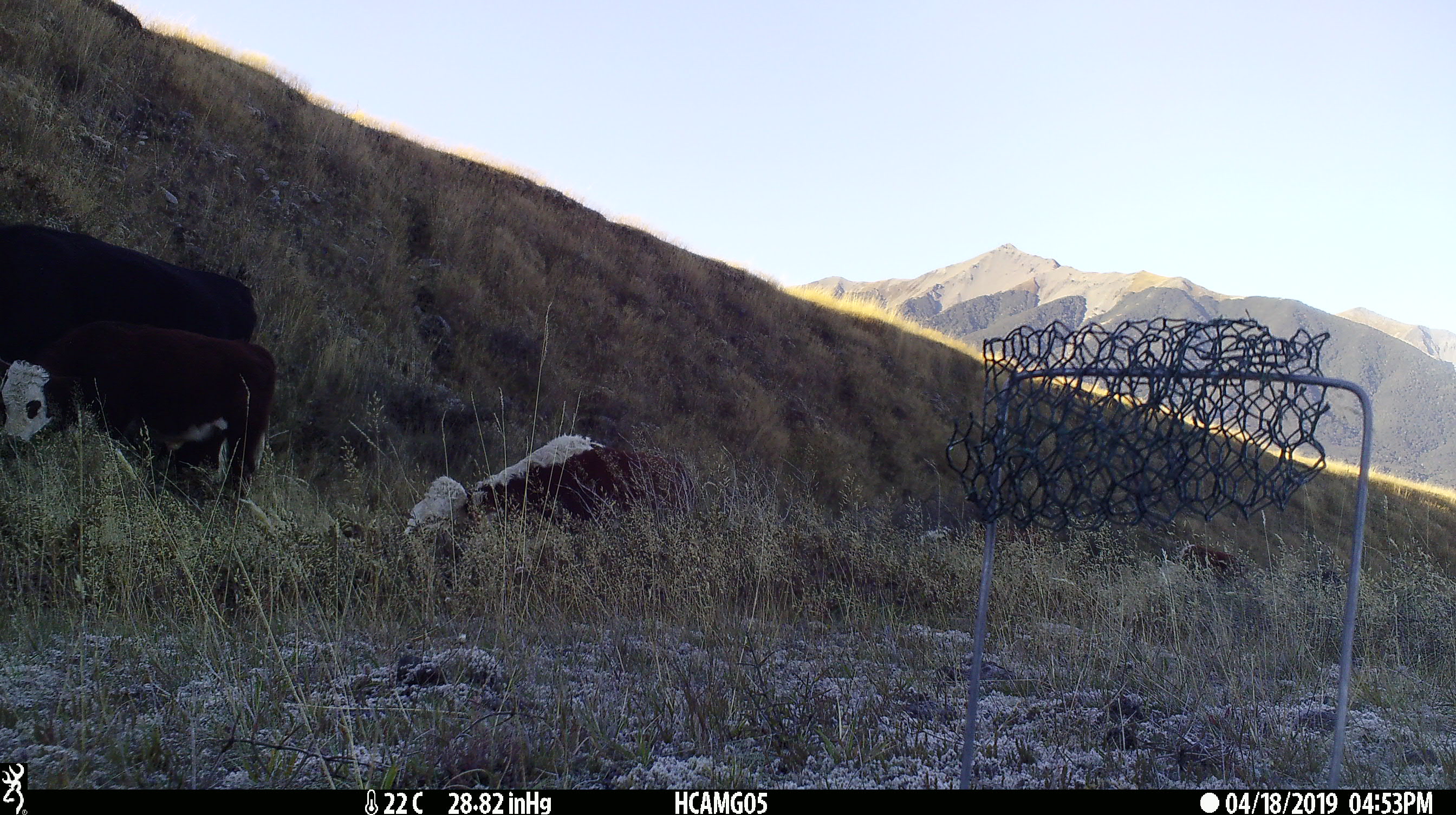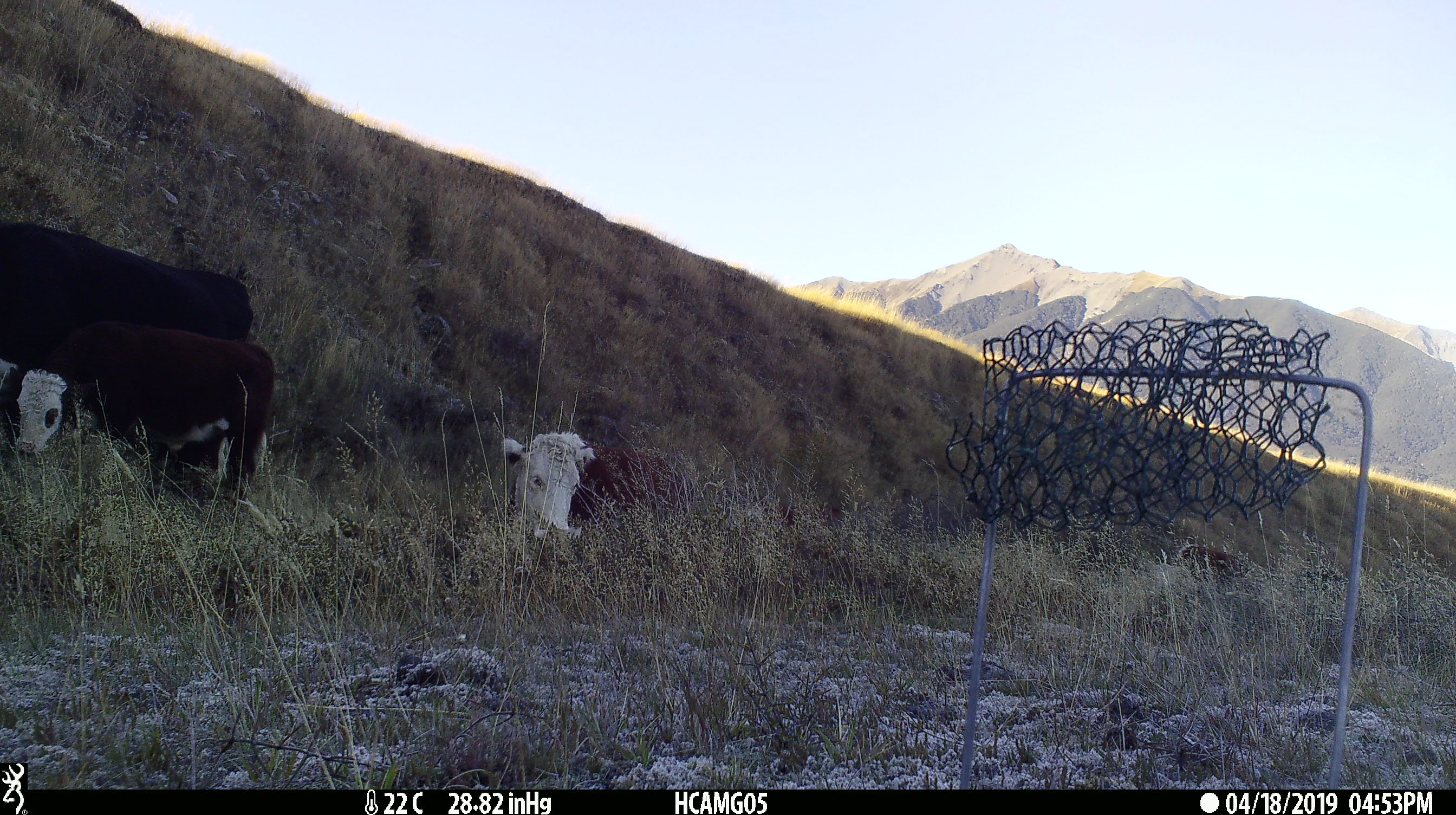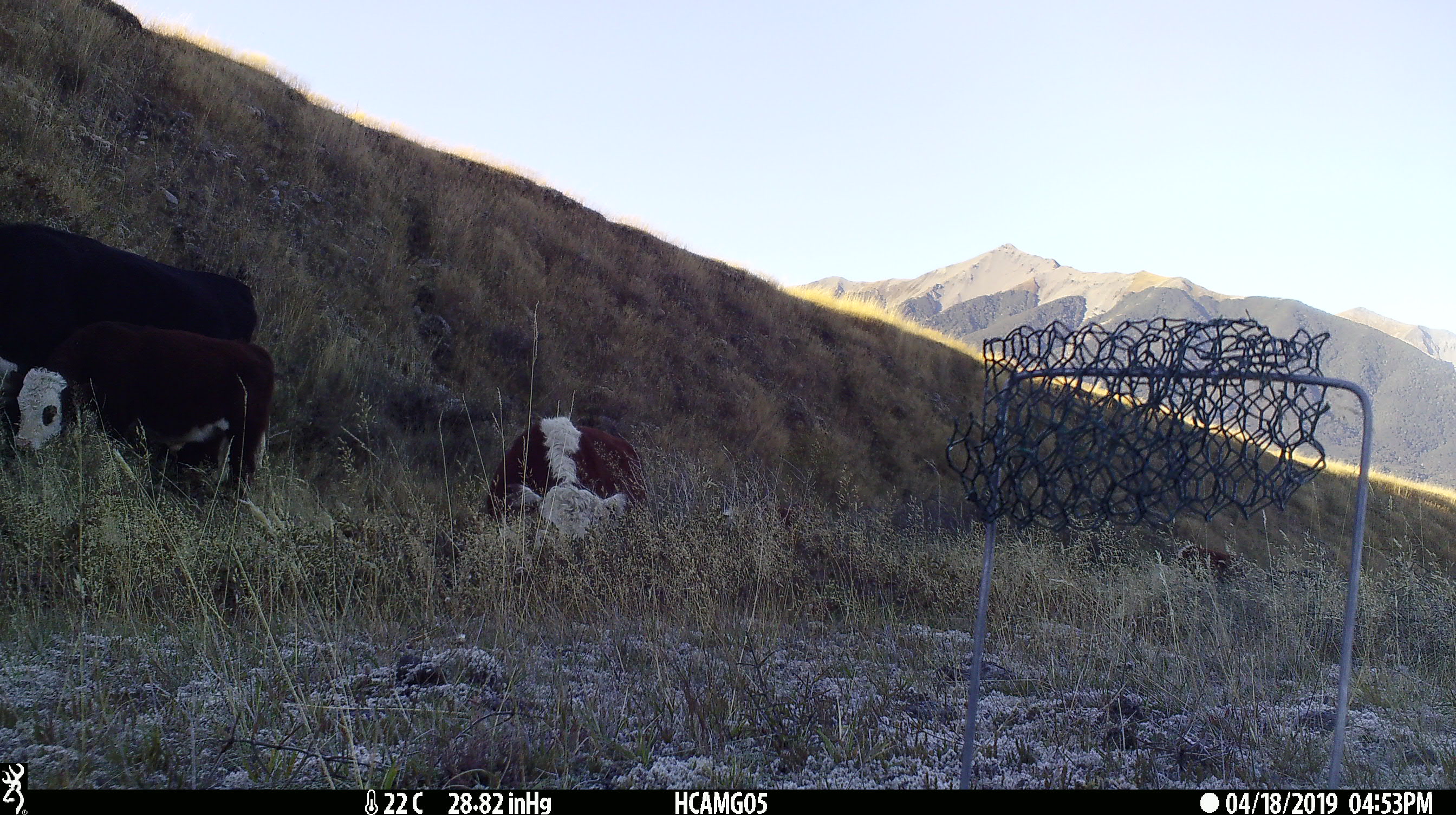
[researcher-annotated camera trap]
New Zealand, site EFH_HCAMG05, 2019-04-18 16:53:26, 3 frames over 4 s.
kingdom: Animalia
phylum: Chordata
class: Mammalia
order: Artiodactyla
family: Bovidae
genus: Bos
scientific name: Bos taurus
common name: domestic cow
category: cow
Cow (domestic cow) (Bos taurus).